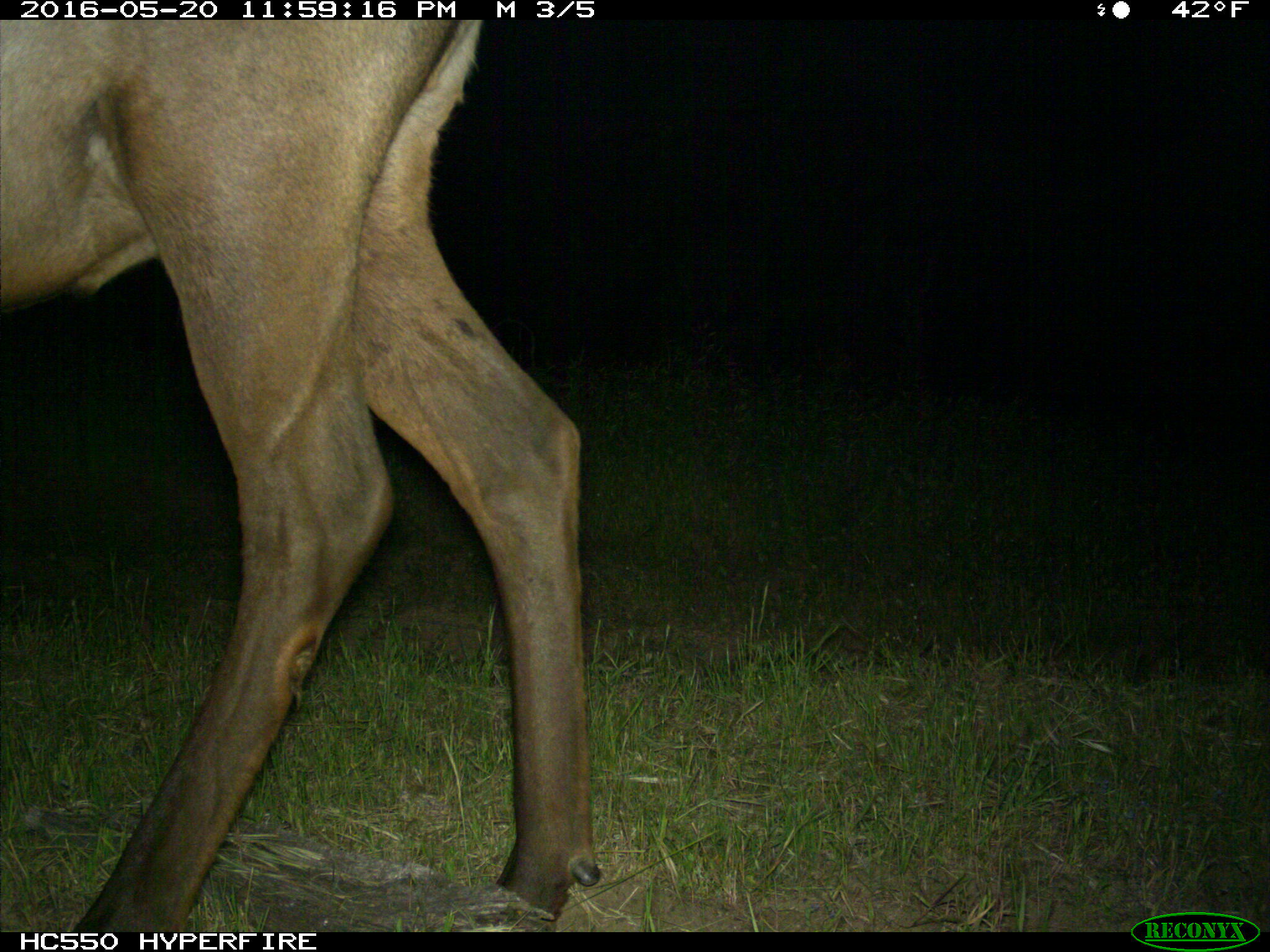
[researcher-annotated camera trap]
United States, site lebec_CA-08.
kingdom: Animalia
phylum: Chordata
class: Mammalia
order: Artiodactyla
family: Cervidae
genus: Cervus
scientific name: Cervus canadensis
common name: elk